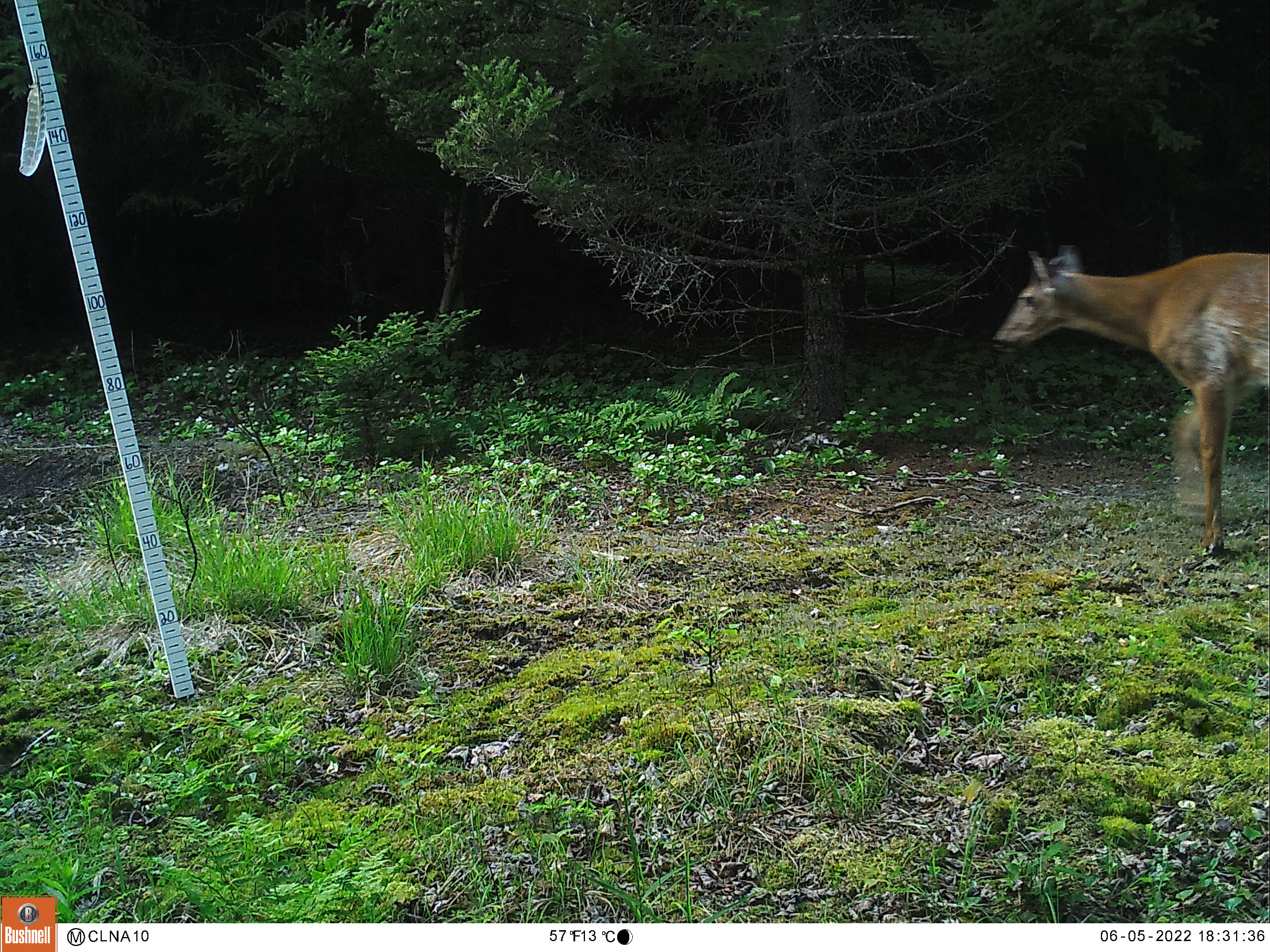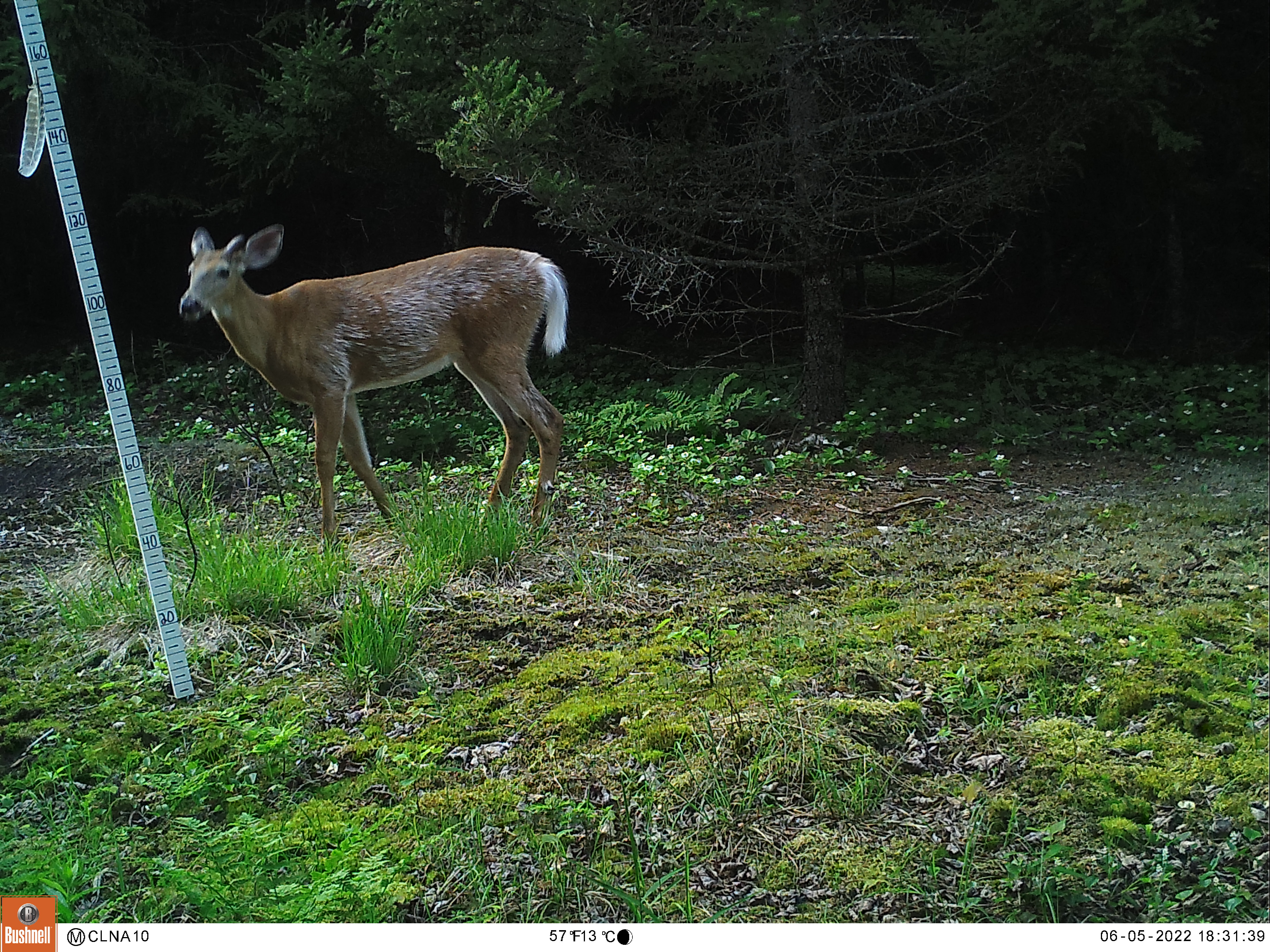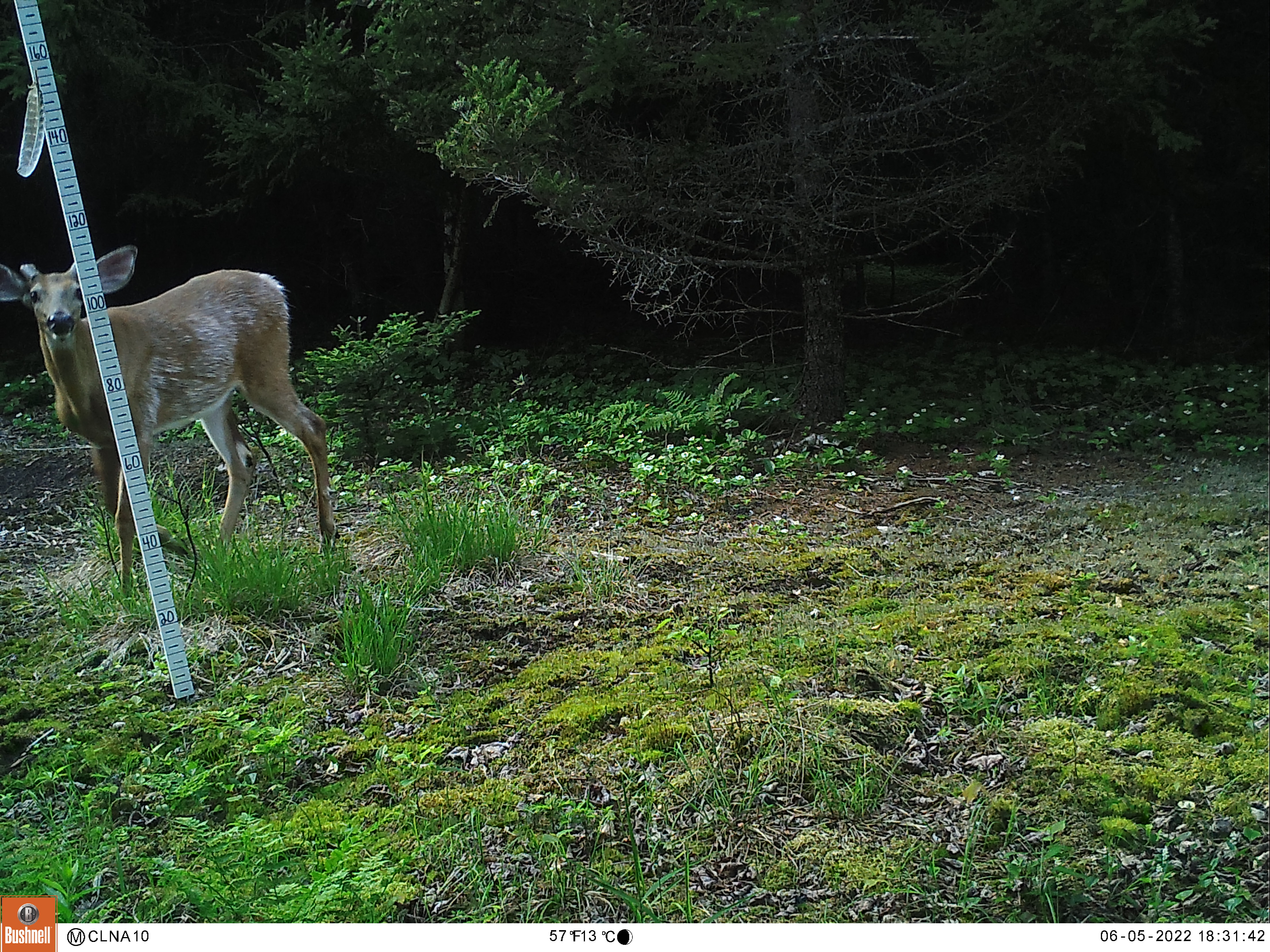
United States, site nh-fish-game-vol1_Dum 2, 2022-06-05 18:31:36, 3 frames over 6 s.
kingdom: Animalia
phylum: Chordata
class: Mammalia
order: Artiodactyla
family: Cervidae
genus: Odocoileus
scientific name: Odocoileus virginianus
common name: white-tailed deer